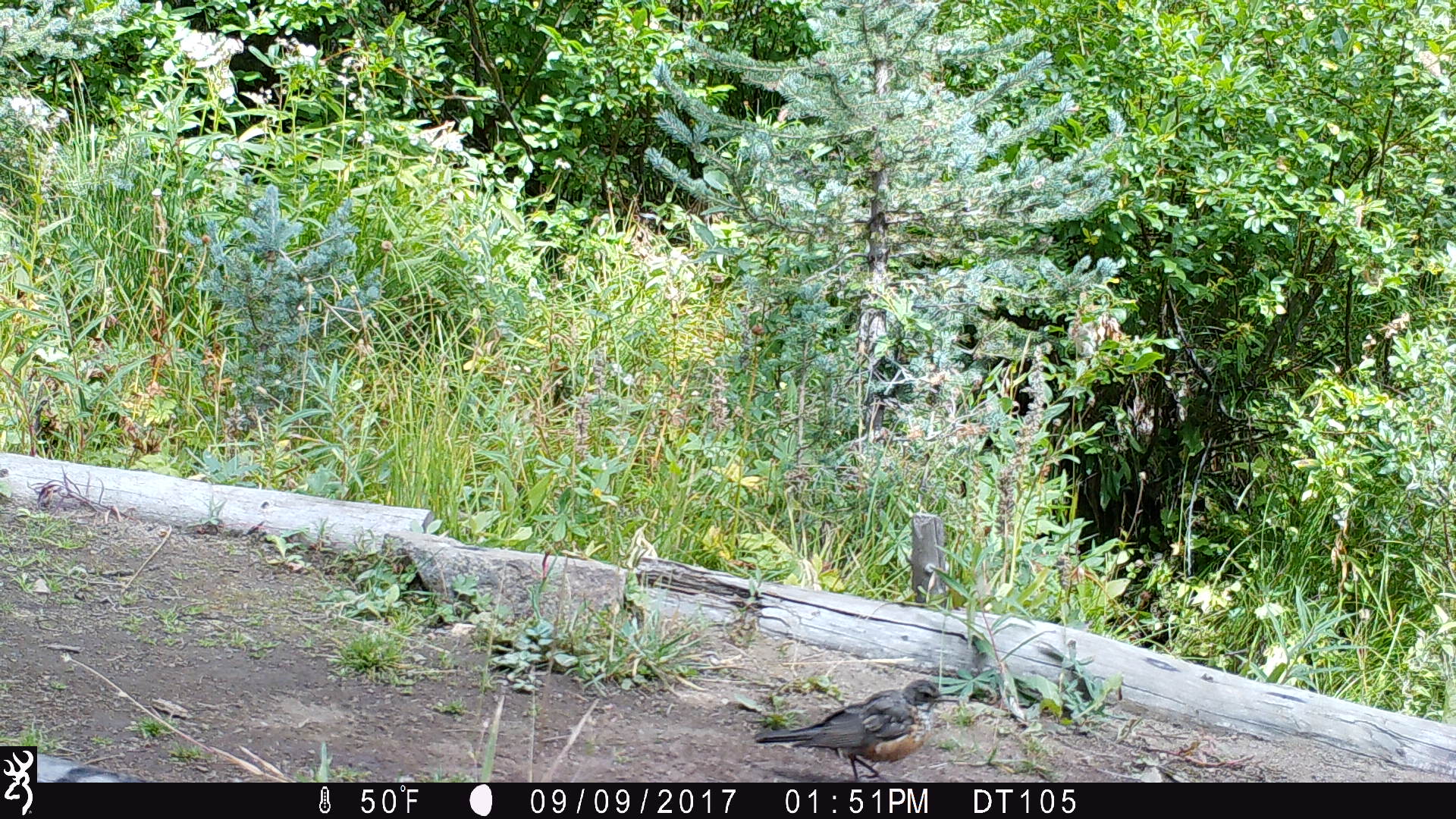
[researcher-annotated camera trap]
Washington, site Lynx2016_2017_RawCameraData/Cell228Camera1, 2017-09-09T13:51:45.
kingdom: Animalia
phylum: Chordata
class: Aves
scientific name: Aves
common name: birds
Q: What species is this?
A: Aves (birds).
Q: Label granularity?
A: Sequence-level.